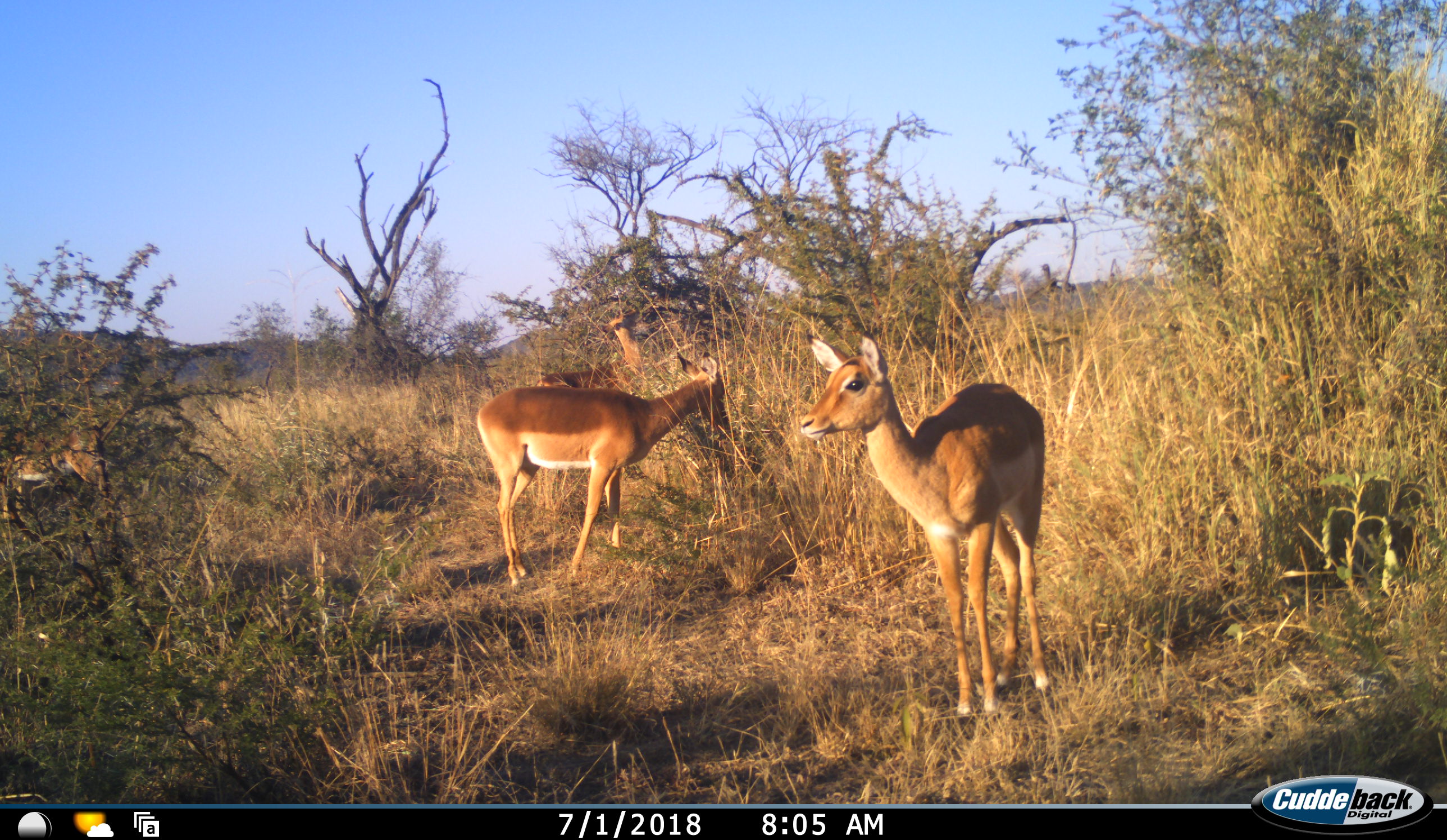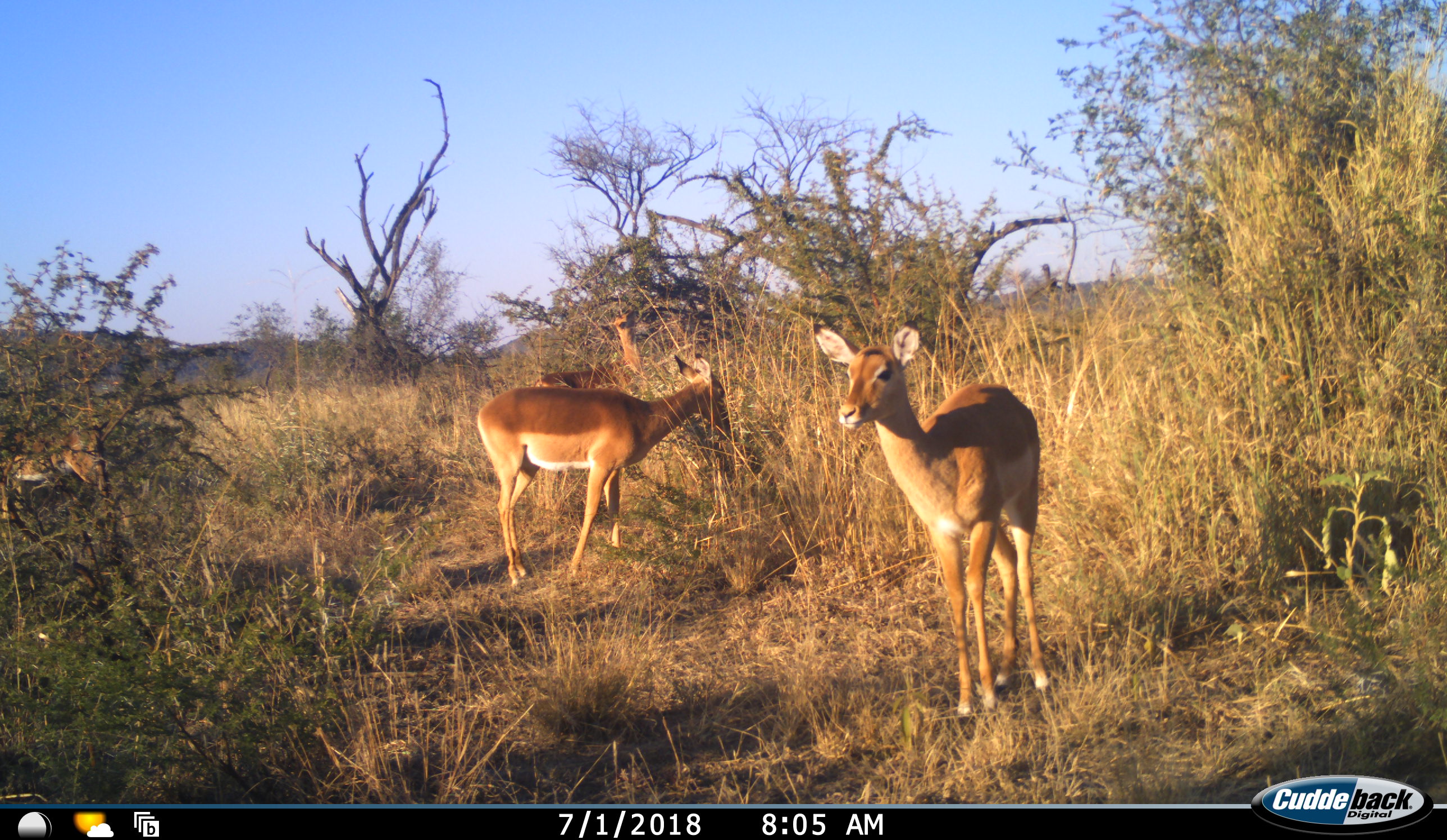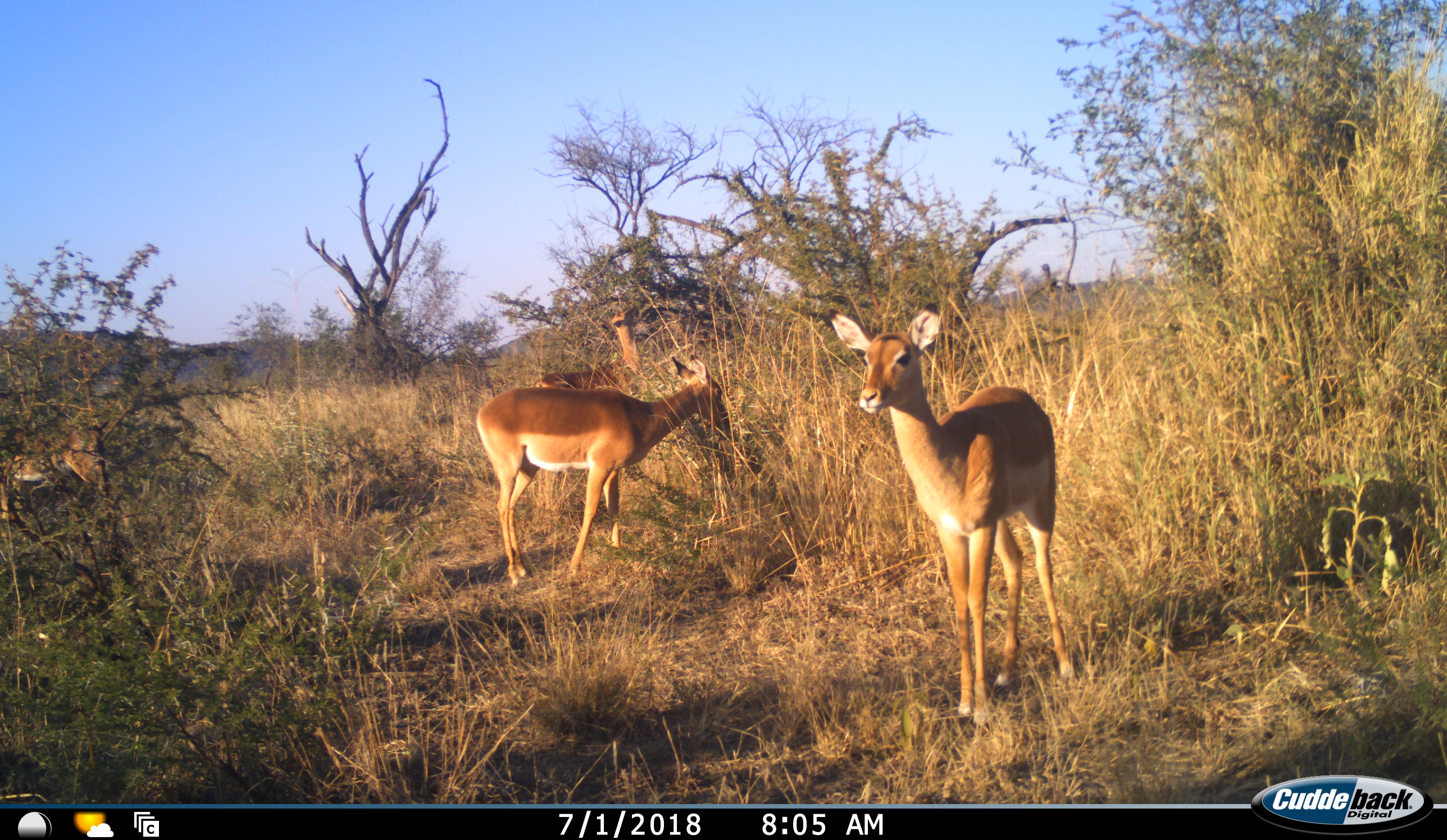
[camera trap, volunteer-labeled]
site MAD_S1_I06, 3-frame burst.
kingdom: Animalia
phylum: Chordata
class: Mammalia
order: Artiodactyla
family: Bovidae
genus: Aepyceros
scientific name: Aepyceros melampus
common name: impala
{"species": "impala (Aepyceros melampus)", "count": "4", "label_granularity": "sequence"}